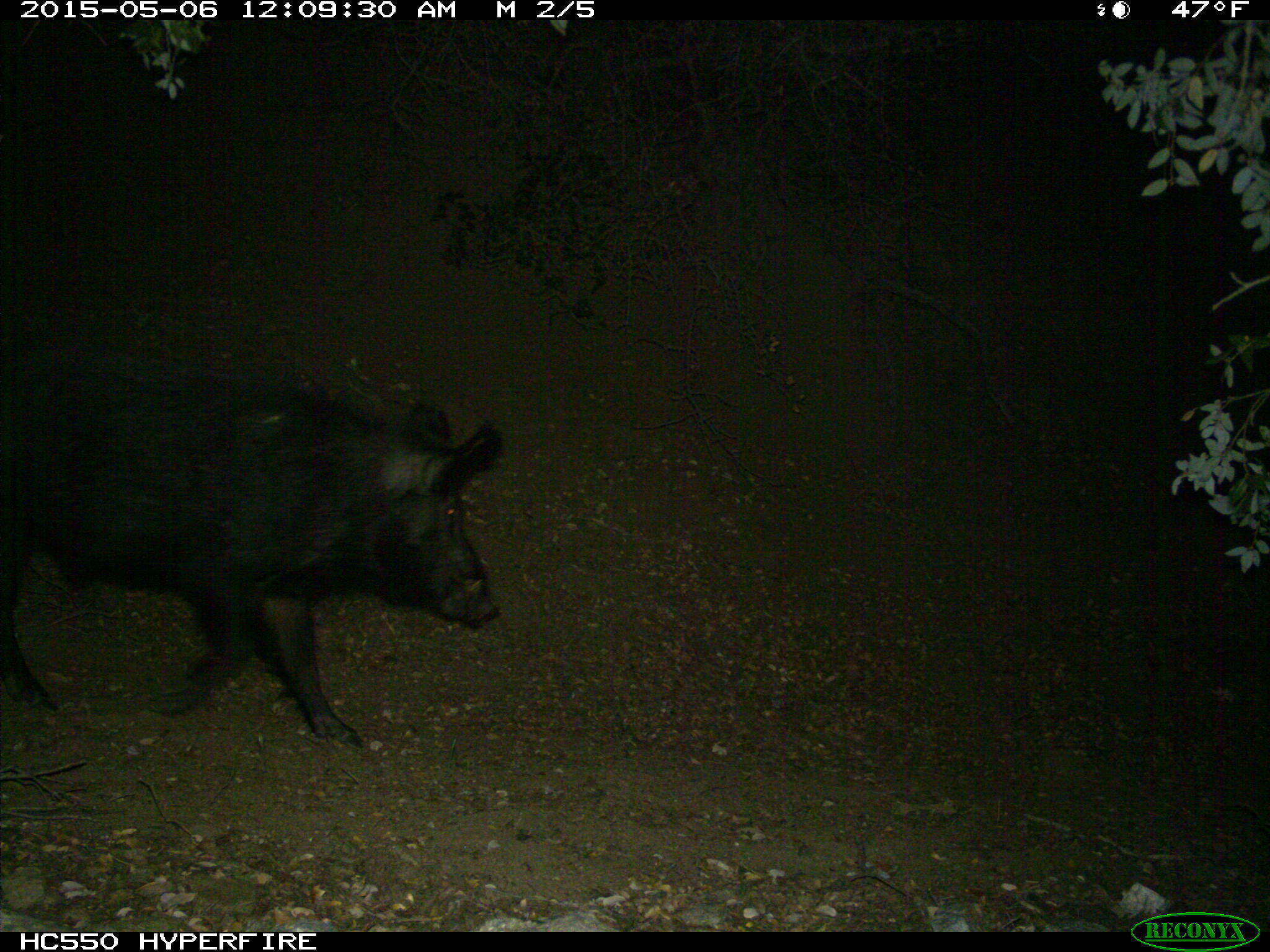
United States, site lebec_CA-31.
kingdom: Animalia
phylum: Chordata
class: Mammalia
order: Artiodactyla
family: Suidae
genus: Sus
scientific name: Sus scrofa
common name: wild boar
Sus scrofa (wild boar).